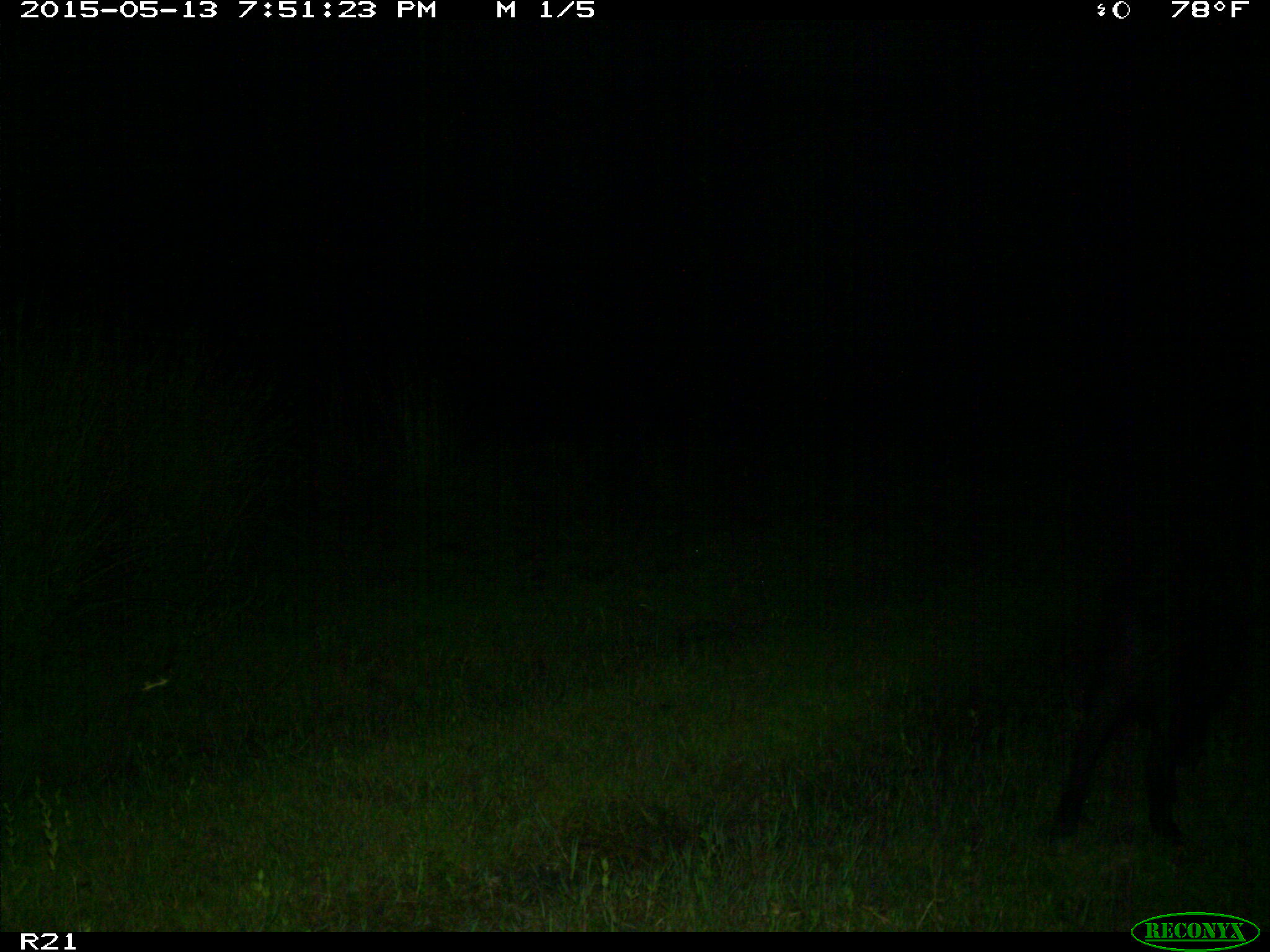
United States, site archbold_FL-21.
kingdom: Animalia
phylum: Chordata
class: Mammalia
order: Artiodactyla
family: Suidae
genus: Sus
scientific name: Sus scrofa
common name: wild boar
Sus scrofa (wild boar).